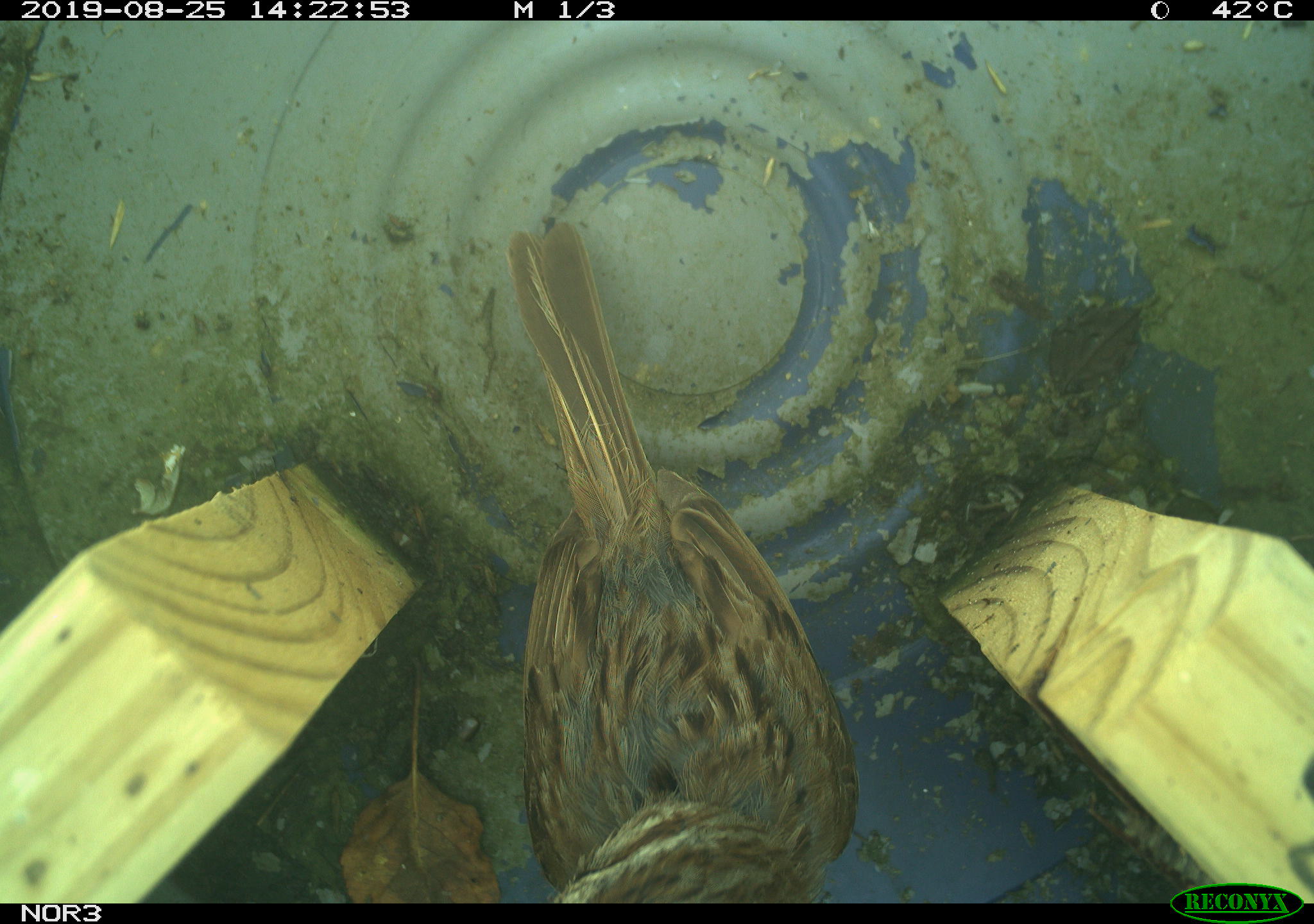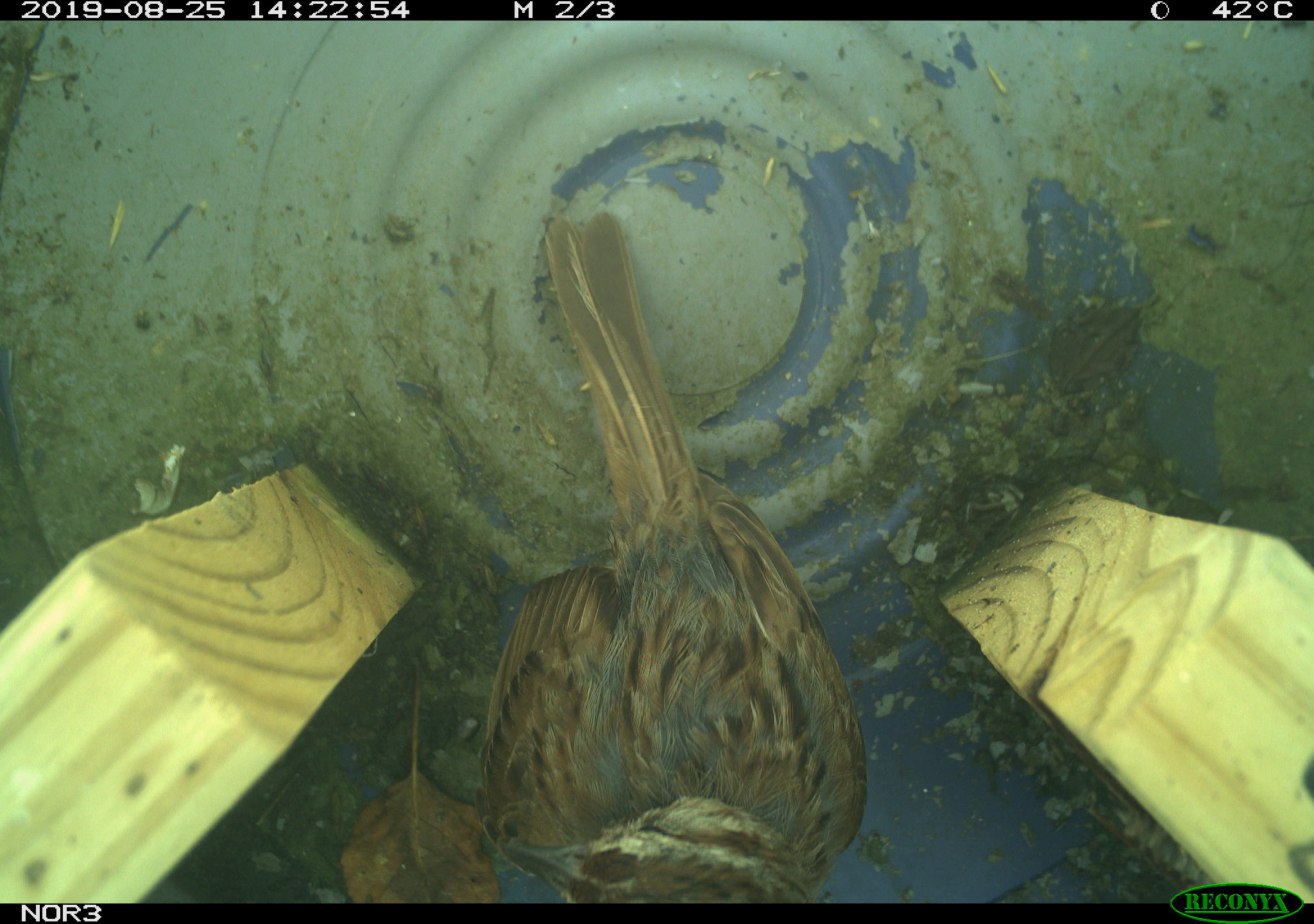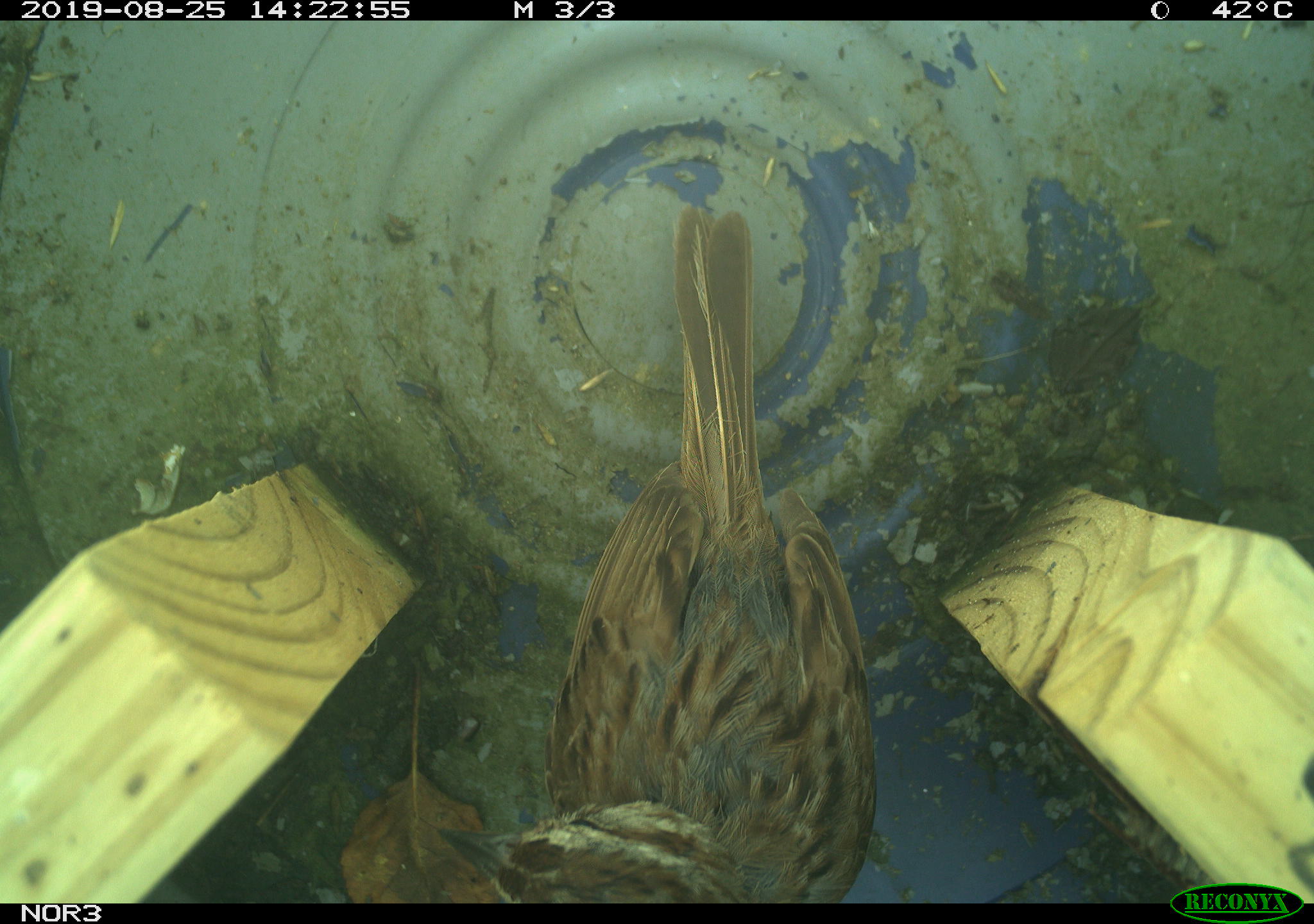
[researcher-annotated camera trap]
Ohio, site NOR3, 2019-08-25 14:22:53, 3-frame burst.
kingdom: Animalia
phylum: Chordata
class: Aves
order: Passeriformes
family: Passerellidae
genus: Melospiza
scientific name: Melospiza melodia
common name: song sparrow